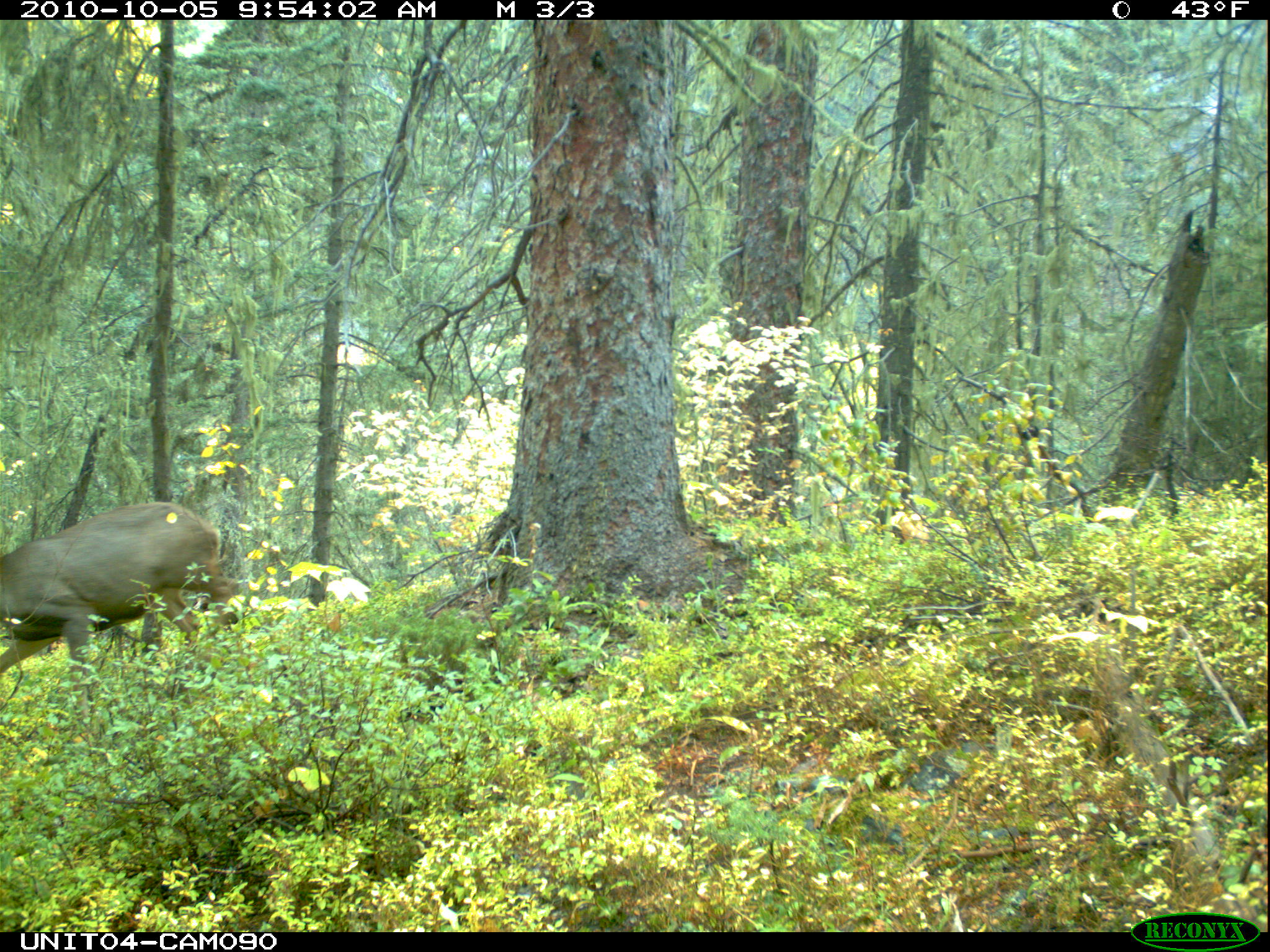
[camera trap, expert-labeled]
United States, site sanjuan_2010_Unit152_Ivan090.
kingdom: Animalia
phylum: Chordata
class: Mammalia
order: Artiodactyla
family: Cervidae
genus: Odocoileus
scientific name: Odocoileus hemionus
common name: mule deer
Odocoileus hemionus (mule deer).